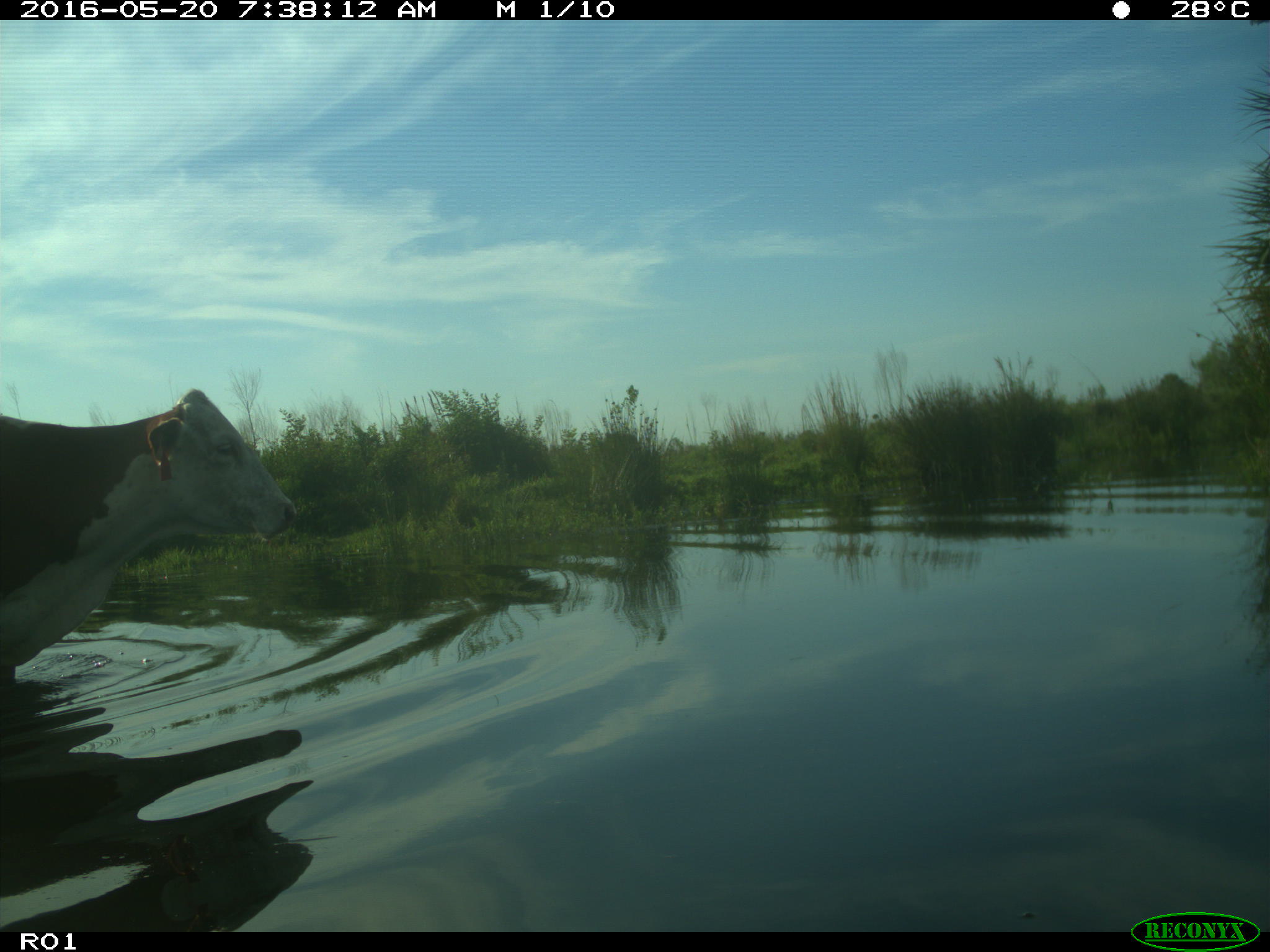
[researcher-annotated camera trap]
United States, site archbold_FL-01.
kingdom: Animalia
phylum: Chordata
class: Mammalia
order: Artiodactyla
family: Bovidae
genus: Bos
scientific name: Bos taurus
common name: domestic cow